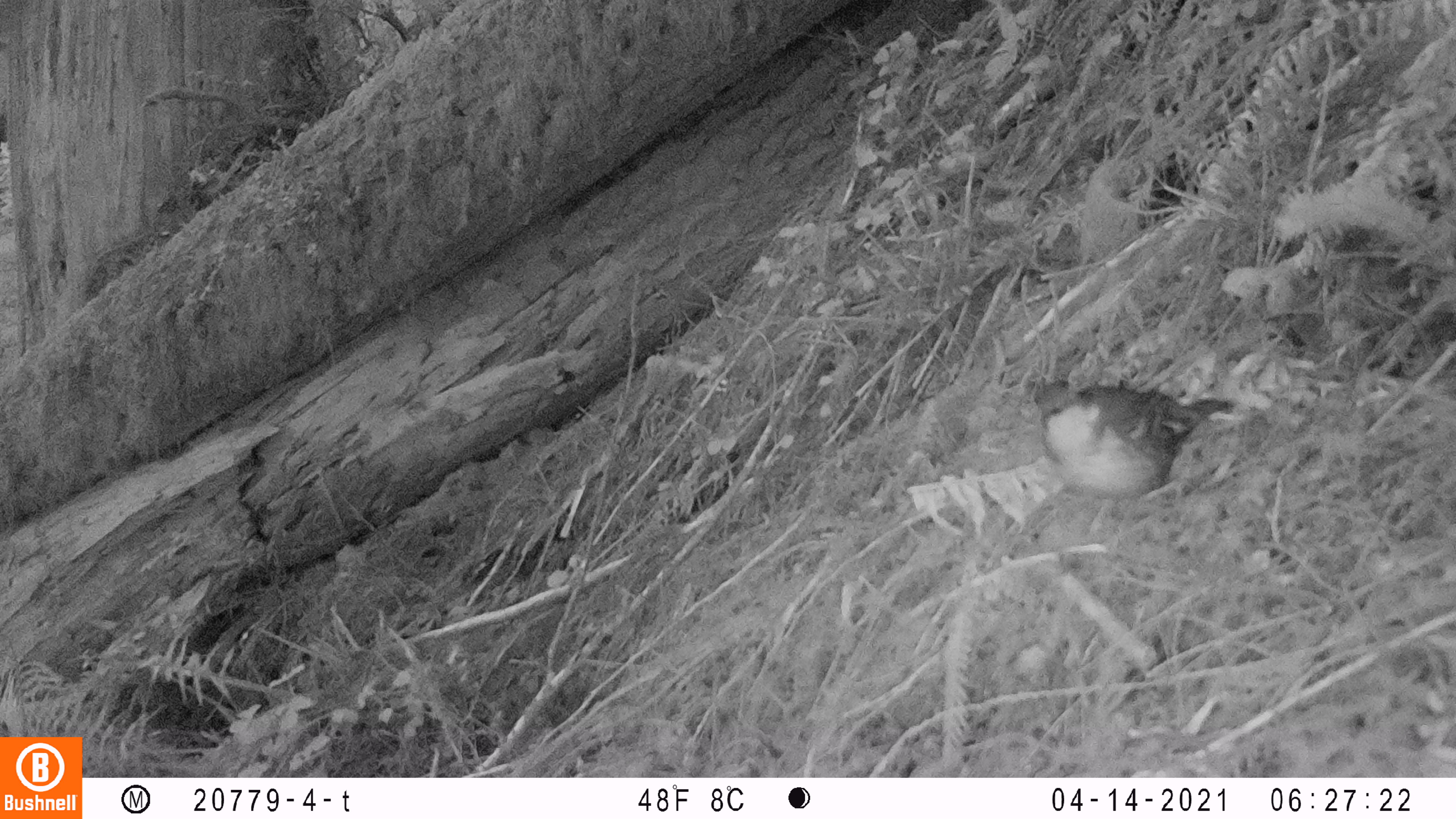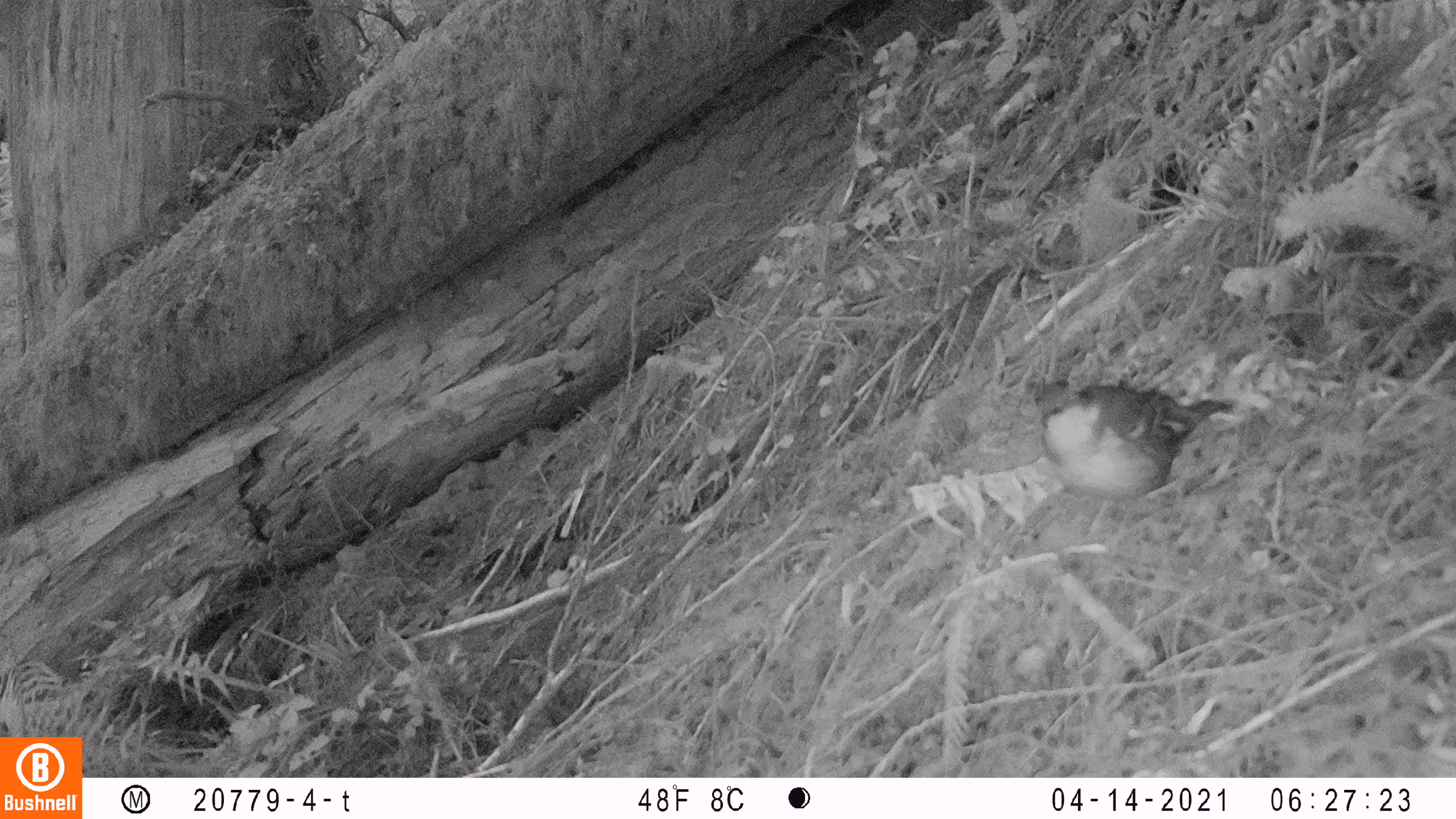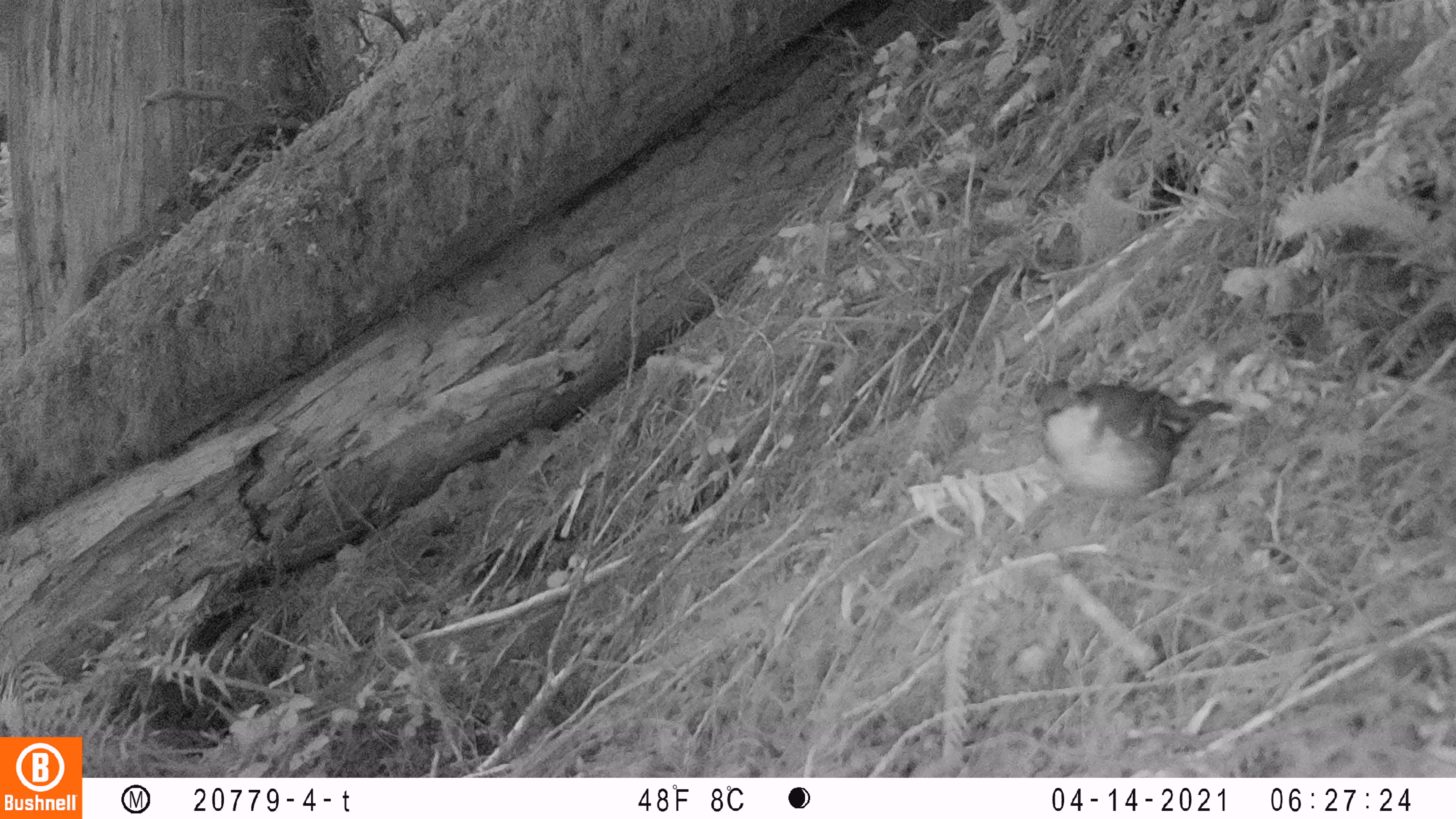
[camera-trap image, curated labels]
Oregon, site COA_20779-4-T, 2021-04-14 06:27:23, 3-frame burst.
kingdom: Animalia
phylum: Chordata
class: Aves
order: Passeriformes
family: Turdidae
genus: Ixoreus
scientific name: Ixoreus naevius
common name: varied thrush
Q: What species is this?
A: Varied thrush (Ixoreus naevius).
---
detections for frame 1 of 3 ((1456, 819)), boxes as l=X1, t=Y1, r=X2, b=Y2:
varied thrush: l=1002, t=337, r=1297, b=537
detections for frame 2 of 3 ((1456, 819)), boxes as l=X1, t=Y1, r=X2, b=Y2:
varied thrush: l=997, t=344, r=1275, b=531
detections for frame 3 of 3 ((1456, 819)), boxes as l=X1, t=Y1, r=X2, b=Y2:
varied thrush: l=1022, t=343, r=1259, b=553